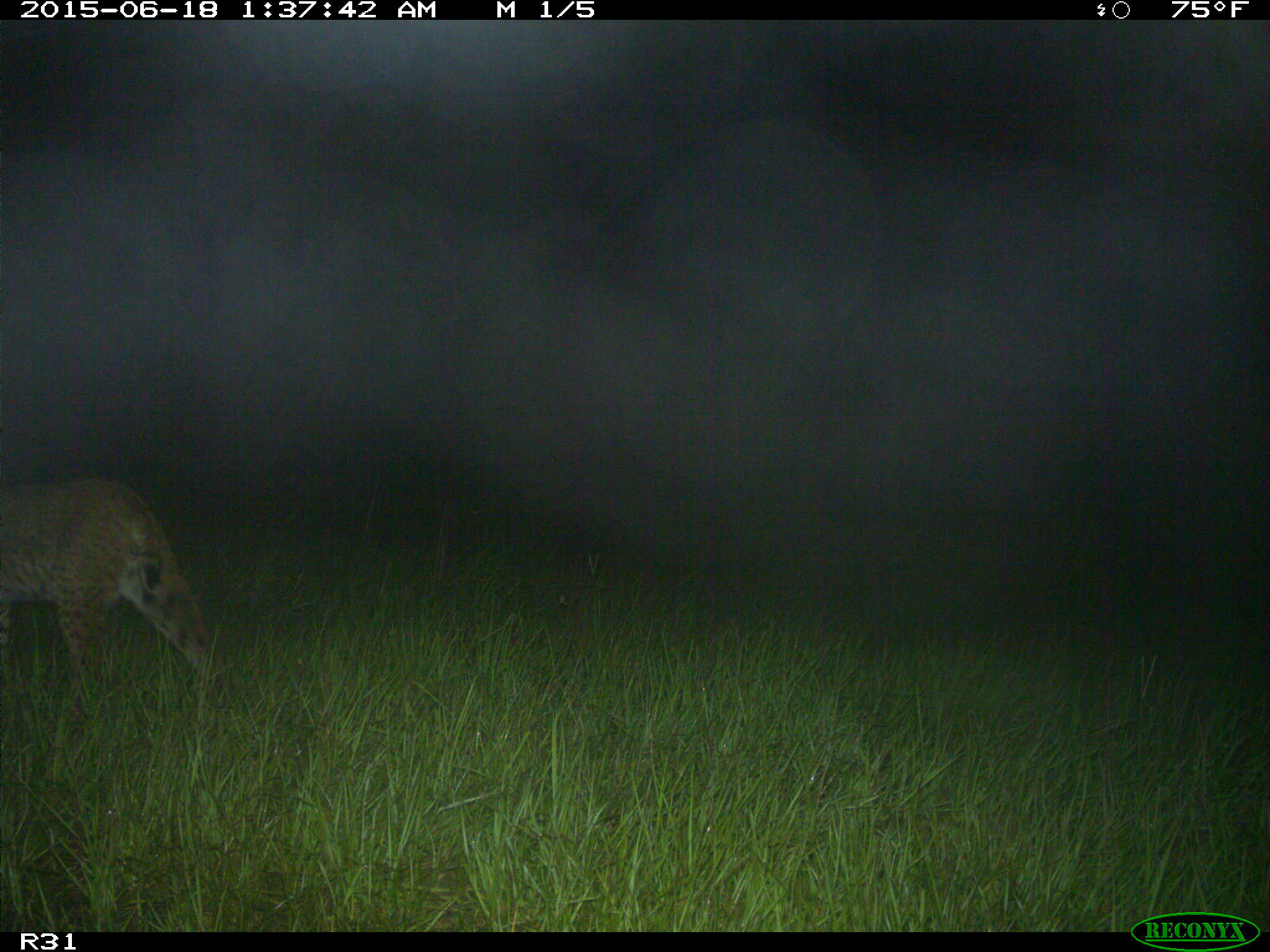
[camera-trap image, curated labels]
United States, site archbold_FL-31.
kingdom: Animalia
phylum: Chordata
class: Mammalia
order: Carnivora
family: Felidae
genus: Lynx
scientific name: Lynx rufus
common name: bobcat